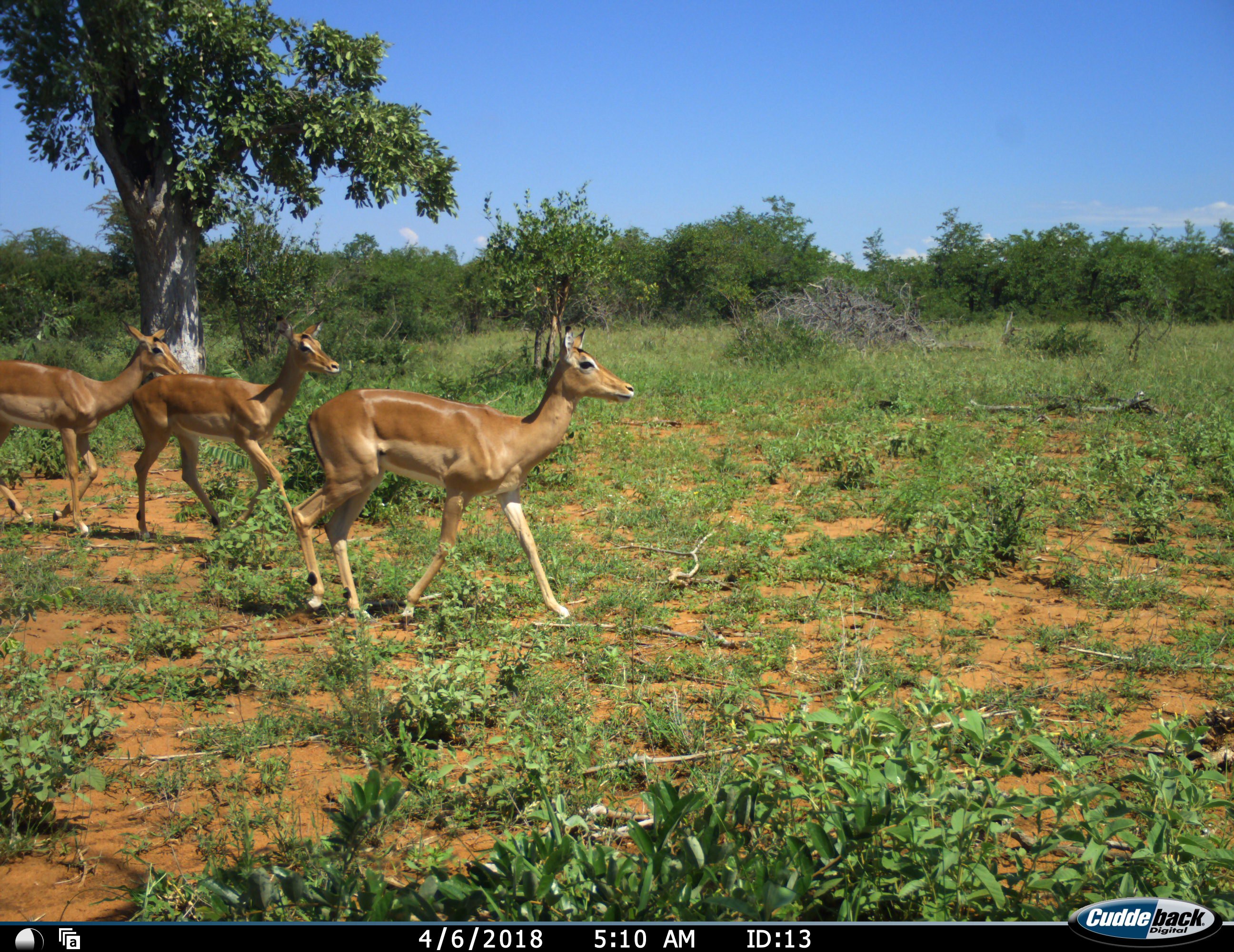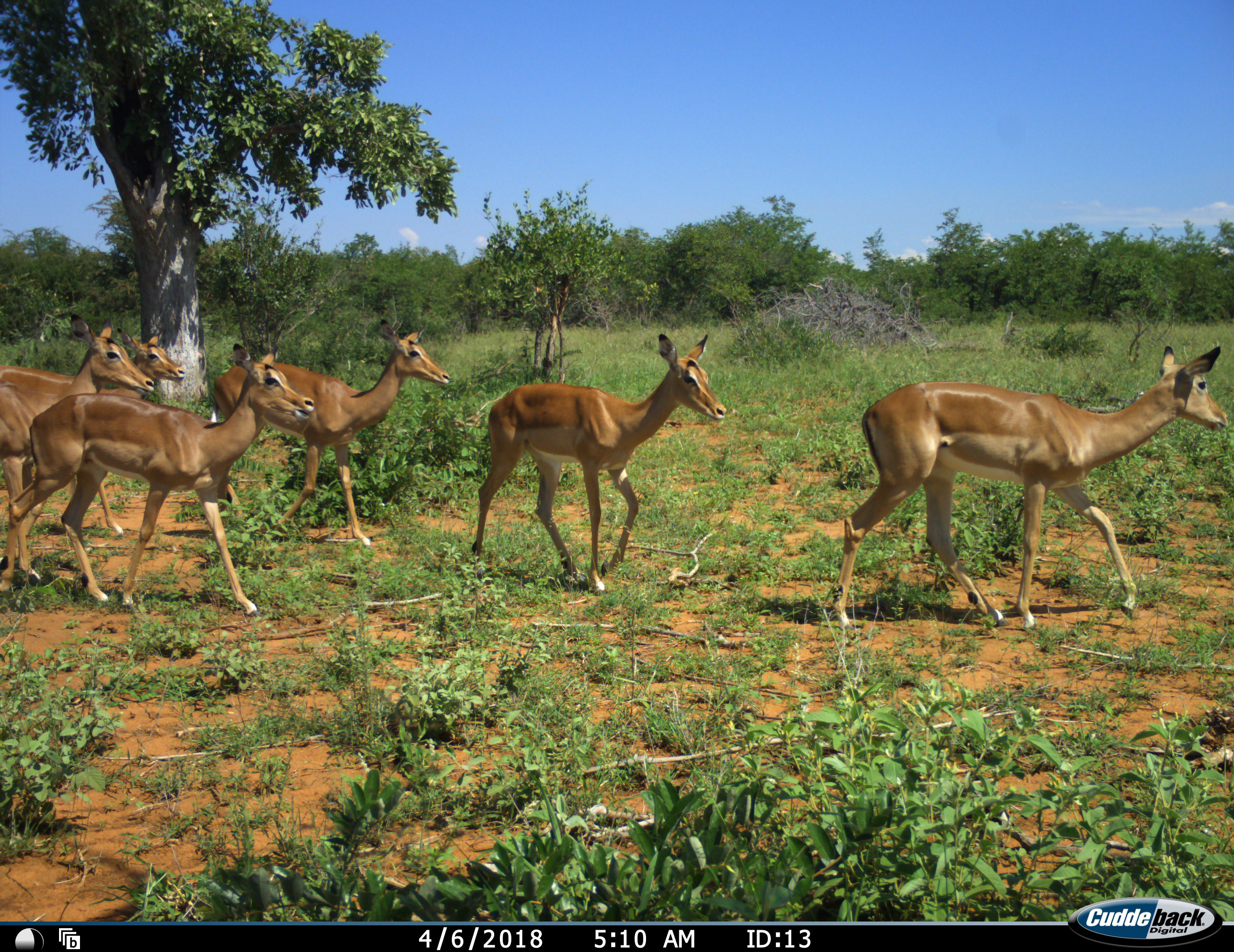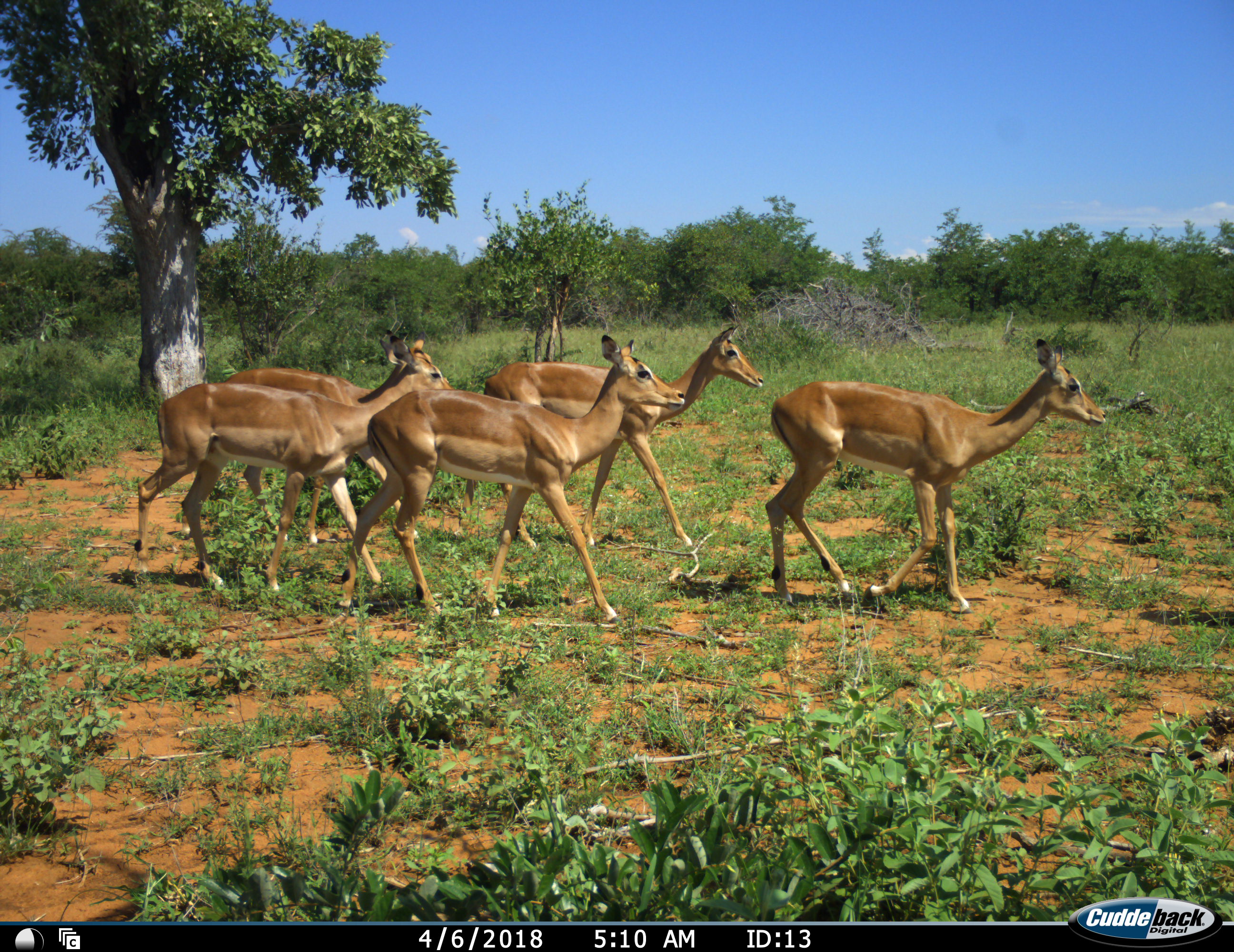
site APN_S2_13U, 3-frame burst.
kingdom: Animalia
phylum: Chordata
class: Mammalia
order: Artiodactyla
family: Bovidae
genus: Aepyceros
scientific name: Aepyceros melampus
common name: impala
Impala (Aepyceros melampus), count 5. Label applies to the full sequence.